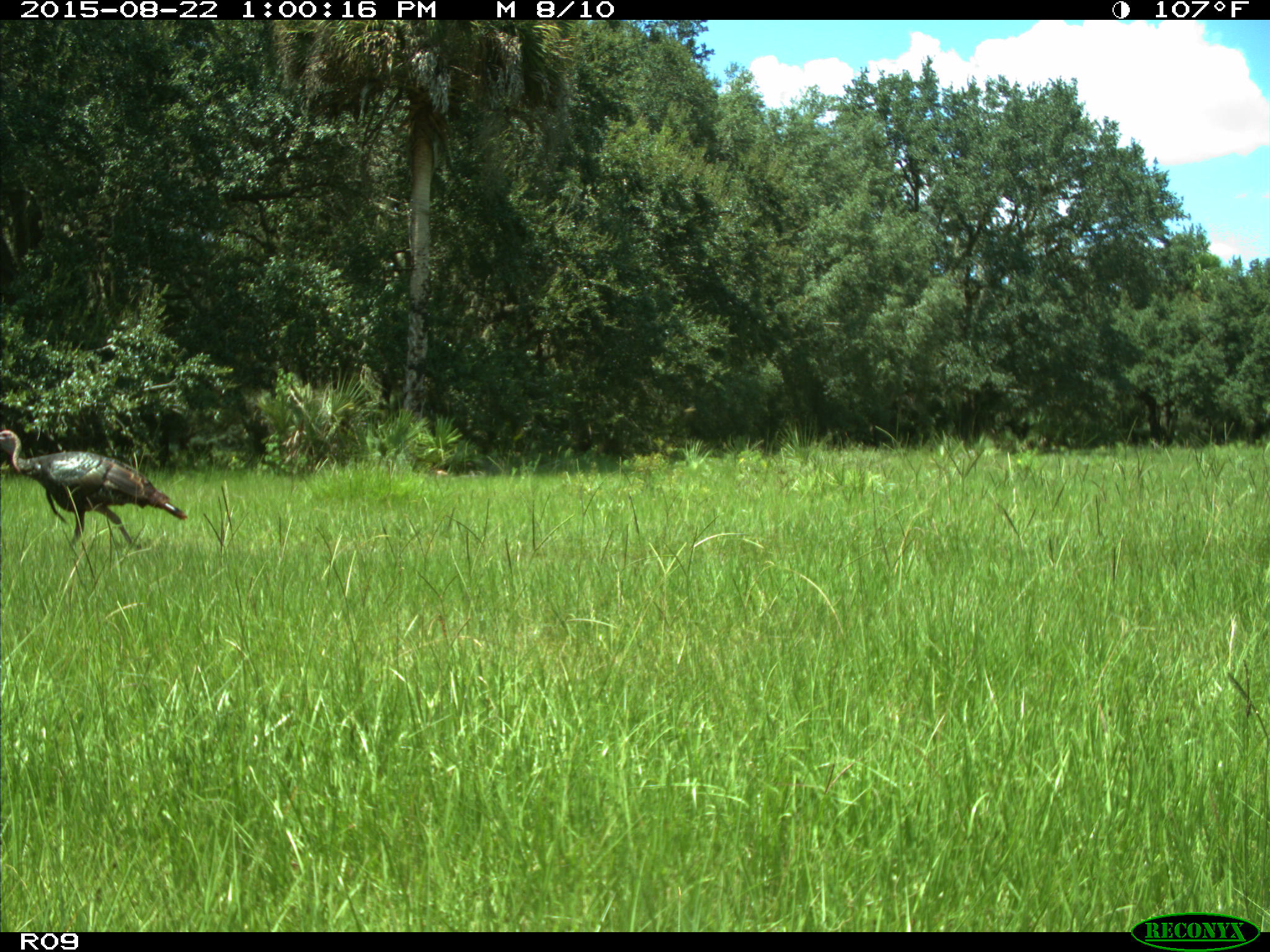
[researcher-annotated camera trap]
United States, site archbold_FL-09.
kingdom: Animalia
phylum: Chordata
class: Aves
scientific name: Aves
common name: birds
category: unidentified bird